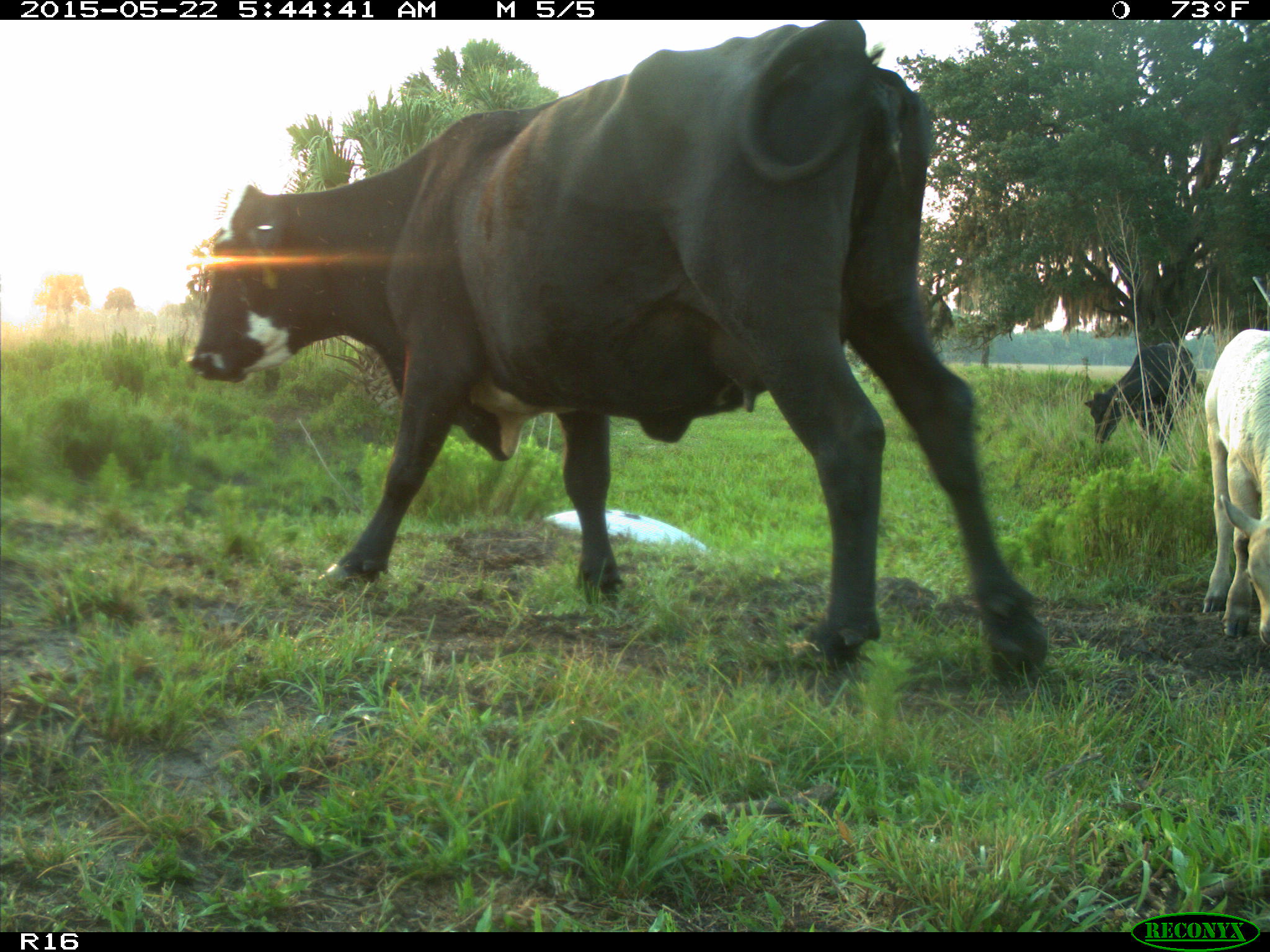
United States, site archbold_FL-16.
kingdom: Animalia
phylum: Chordata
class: Mammalia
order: Artiodactyla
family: Bovidae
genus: Bos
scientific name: Bos taurus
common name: domestic cow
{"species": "Bos taurus (domestic cow)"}